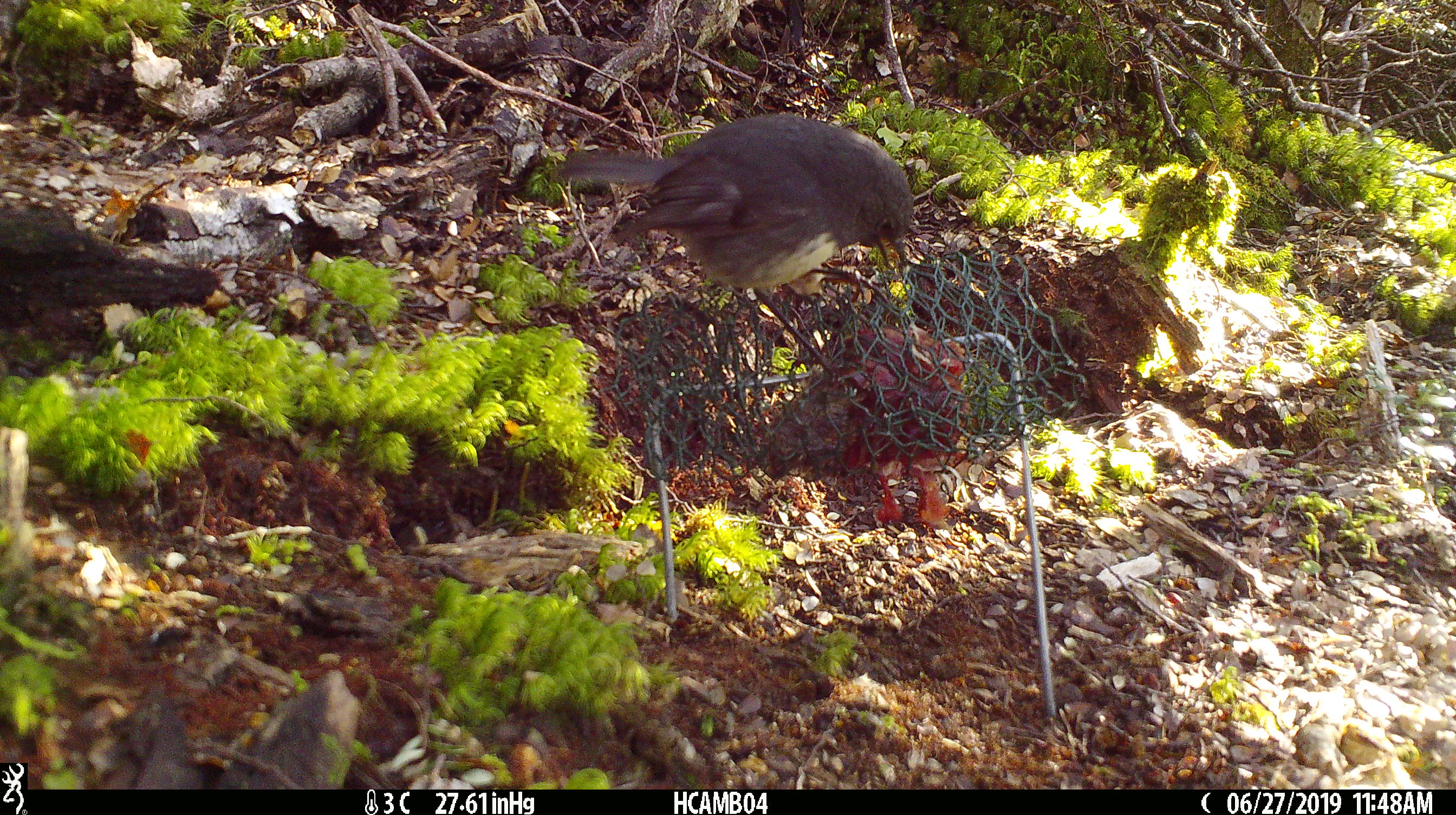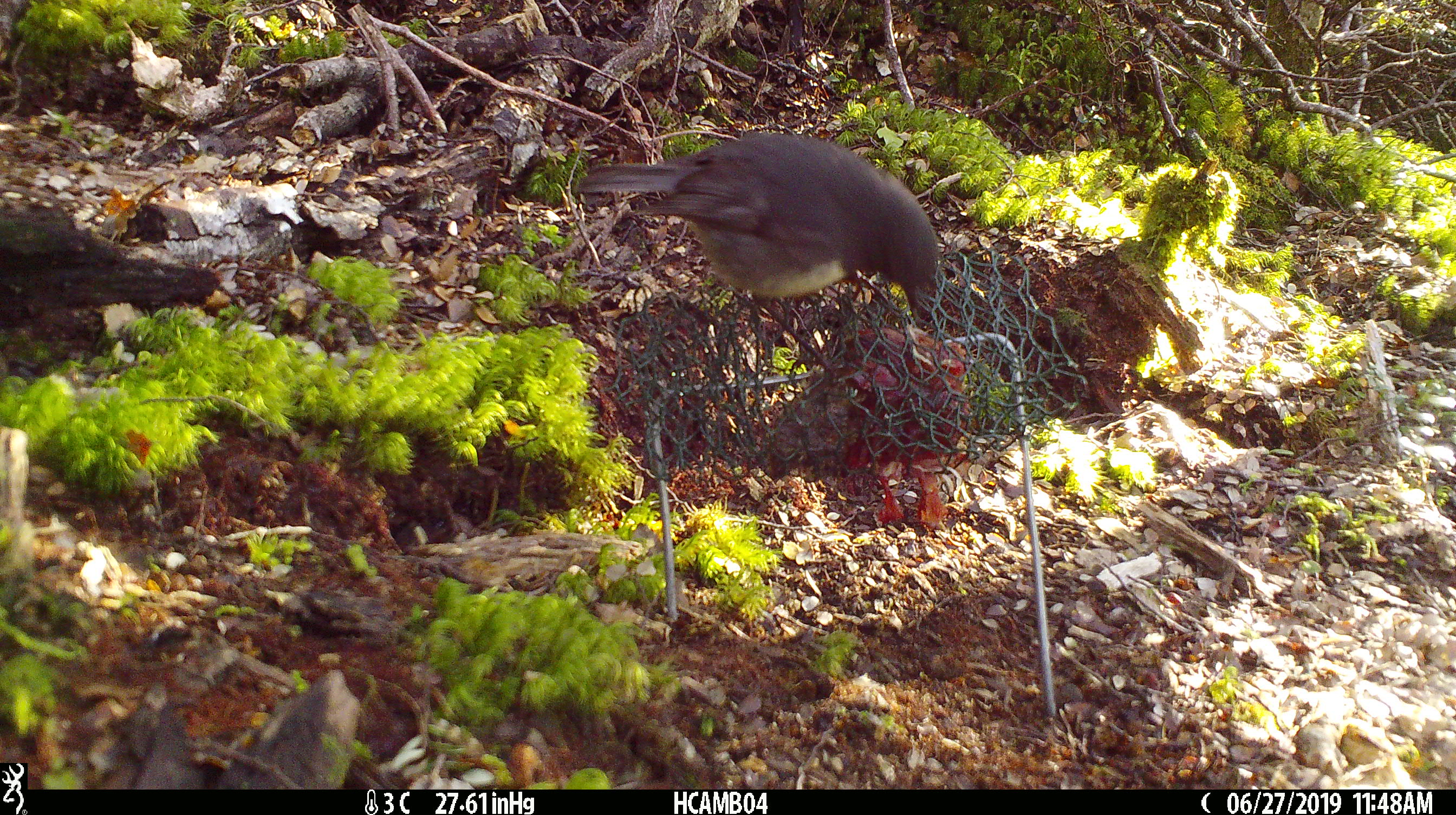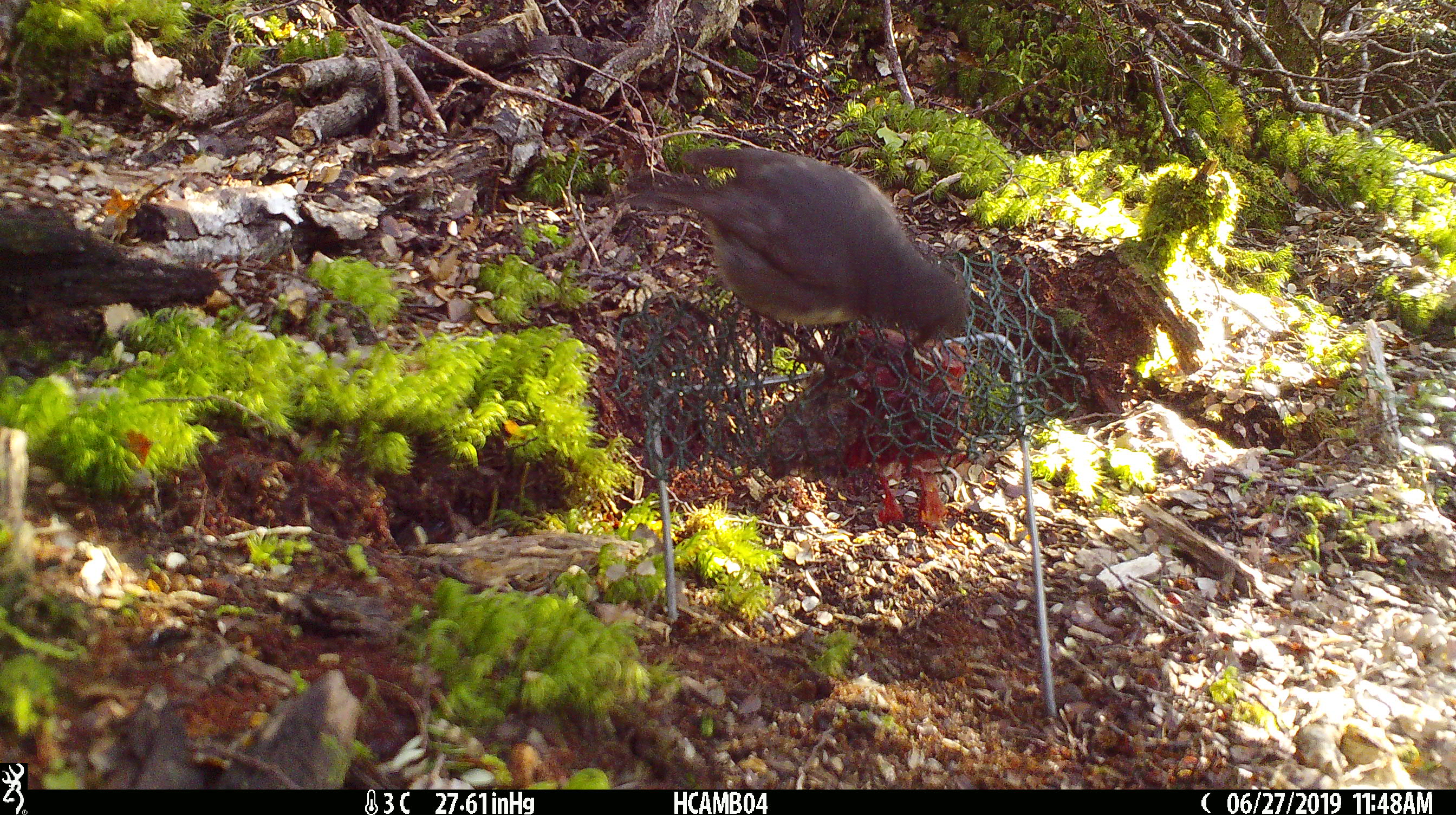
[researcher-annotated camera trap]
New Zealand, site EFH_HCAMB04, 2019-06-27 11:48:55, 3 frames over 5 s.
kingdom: Animalia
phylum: Chordata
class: Aves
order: Passeriformes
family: Petroicidae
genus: Petroica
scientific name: Petroica australis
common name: new zealand robin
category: robin